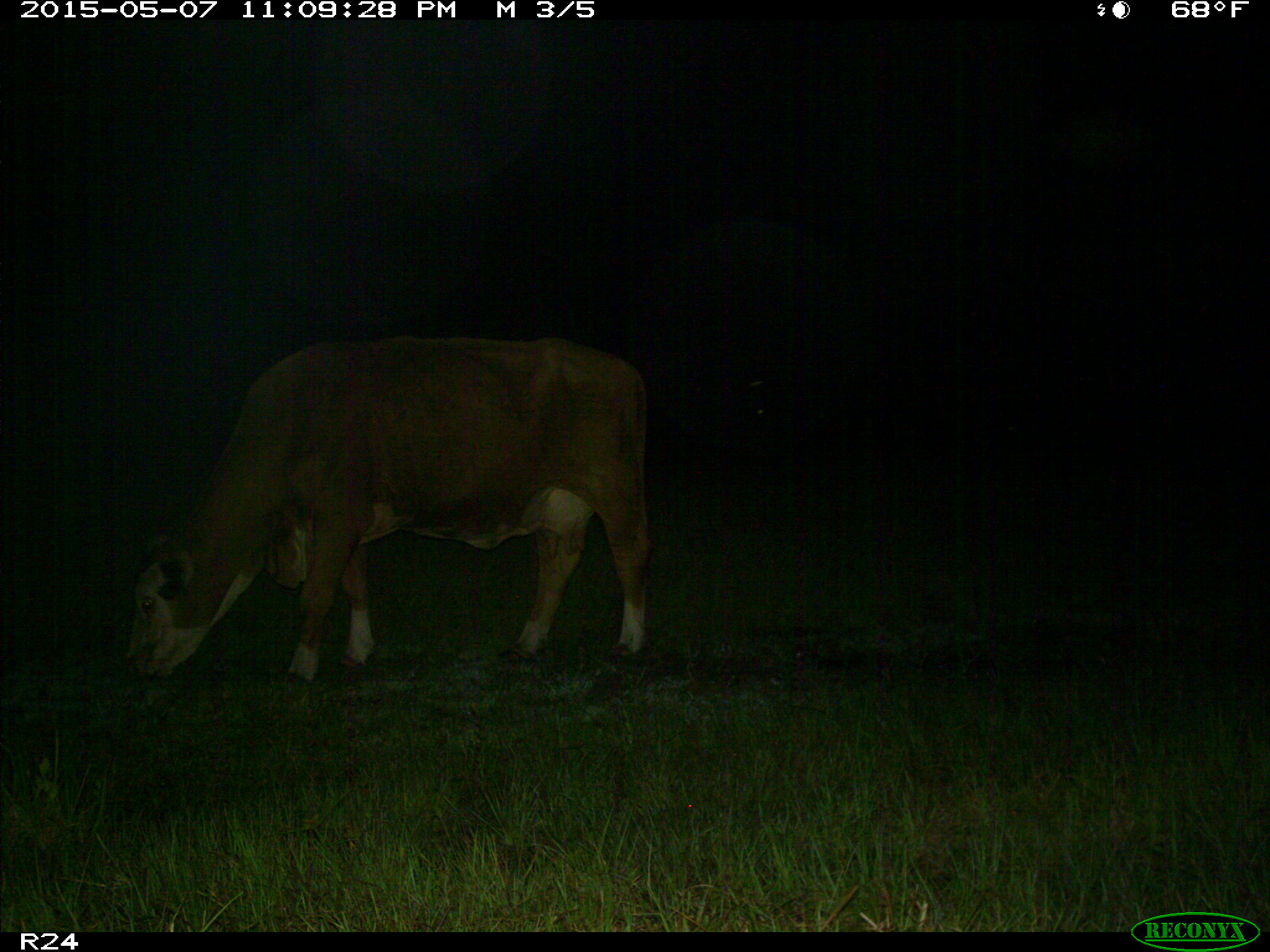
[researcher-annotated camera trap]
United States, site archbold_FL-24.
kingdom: Animalia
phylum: Chordata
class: Mammalia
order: Artiodactyla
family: Bovidae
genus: Bos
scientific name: Bos taurus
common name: domestic cow